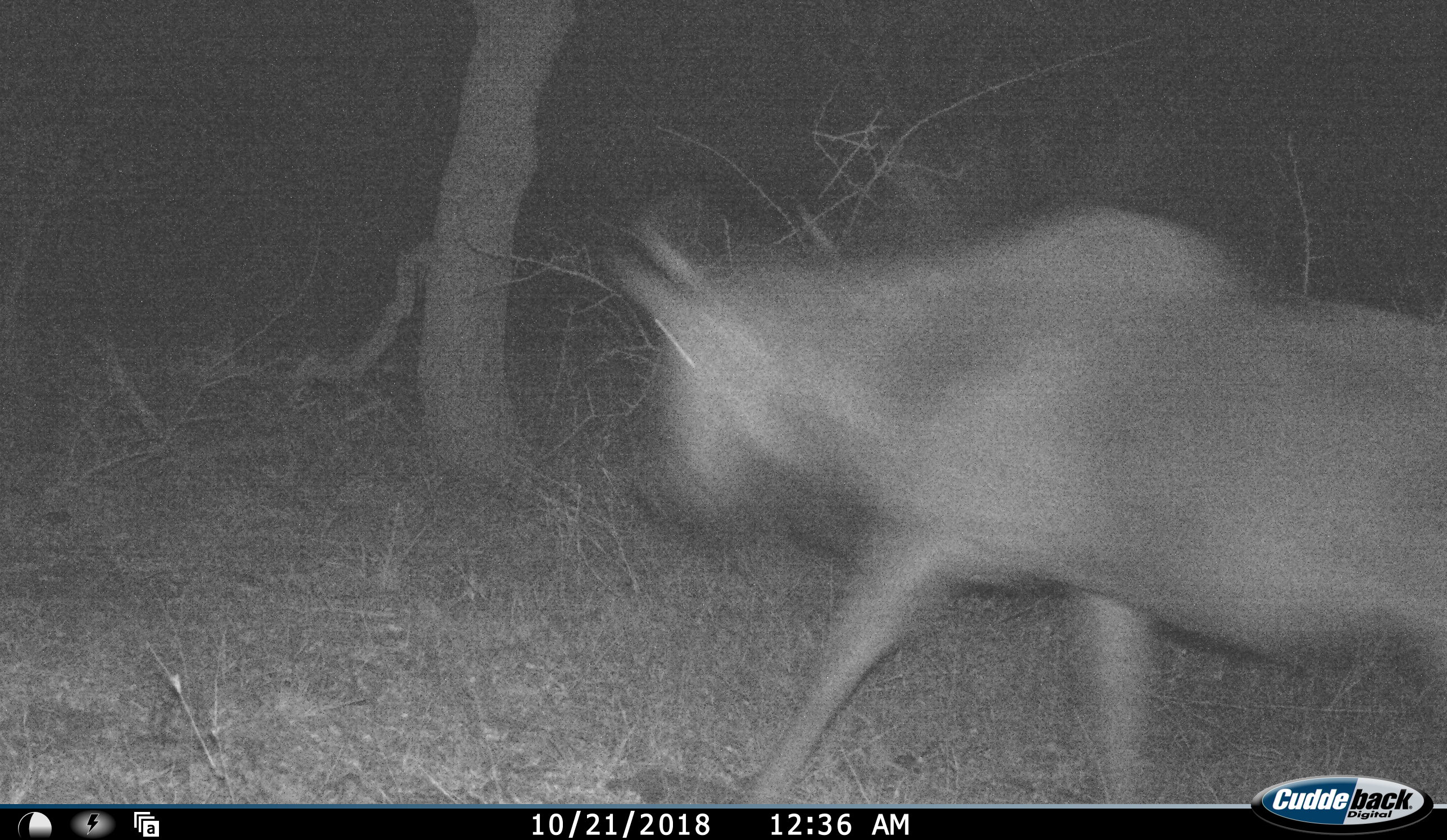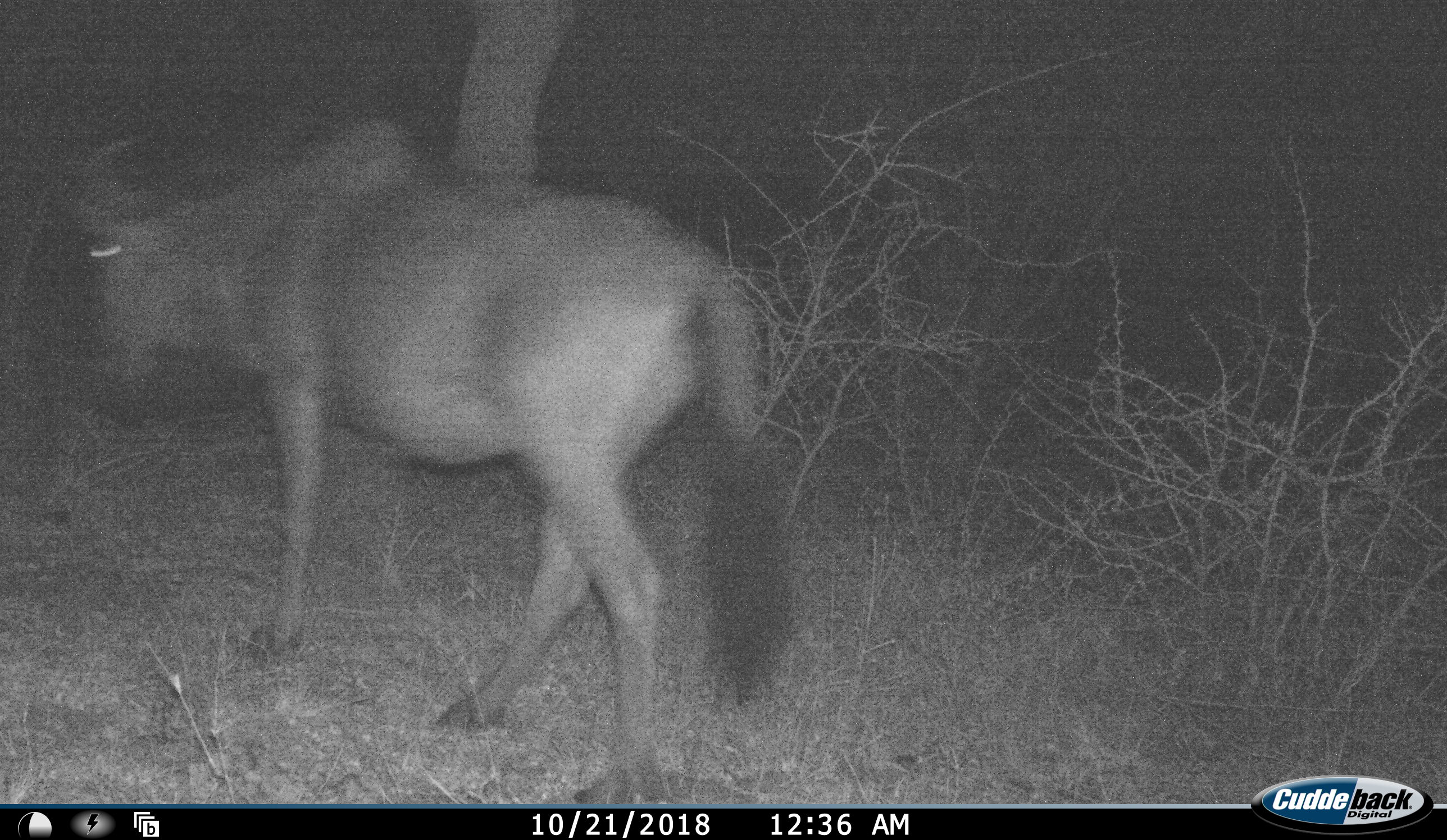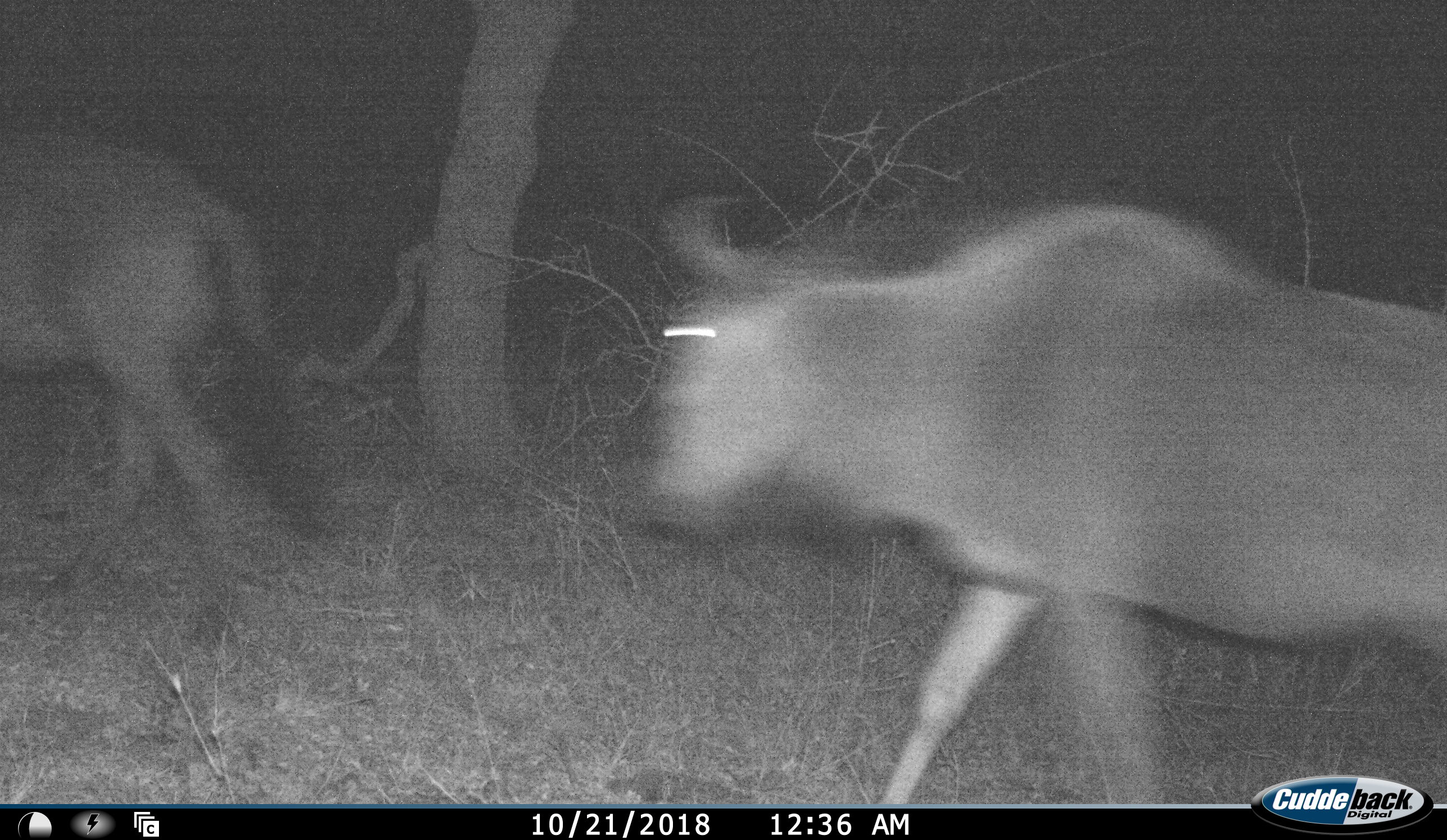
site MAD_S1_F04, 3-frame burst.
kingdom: Animalia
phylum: Chordata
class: Mammalia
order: Artiodactyla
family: Bovidae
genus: Connochaetes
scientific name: Connochaetes taurinus taurinus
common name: blue wildebeest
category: wildebeestblue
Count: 2.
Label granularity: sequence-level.